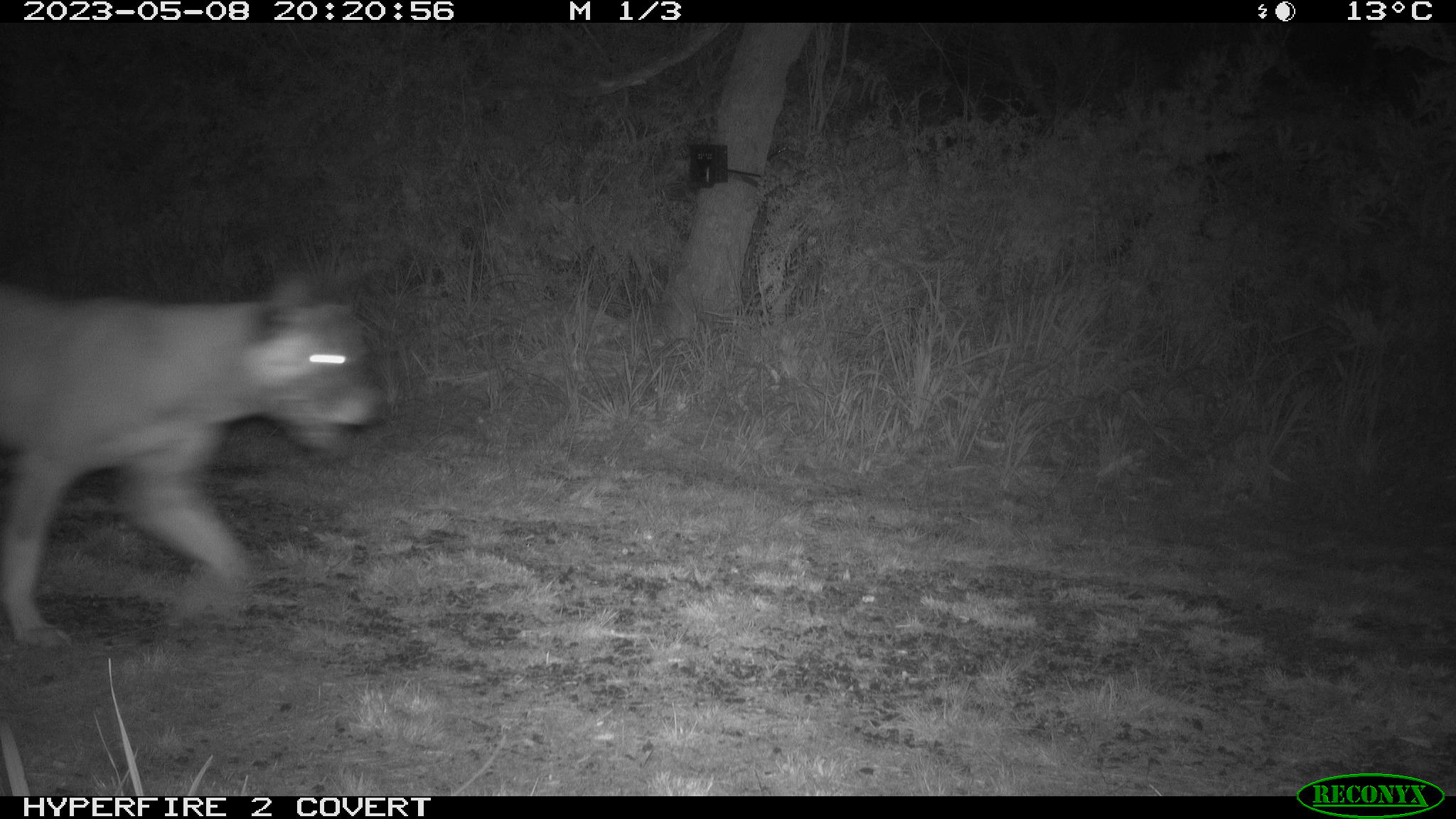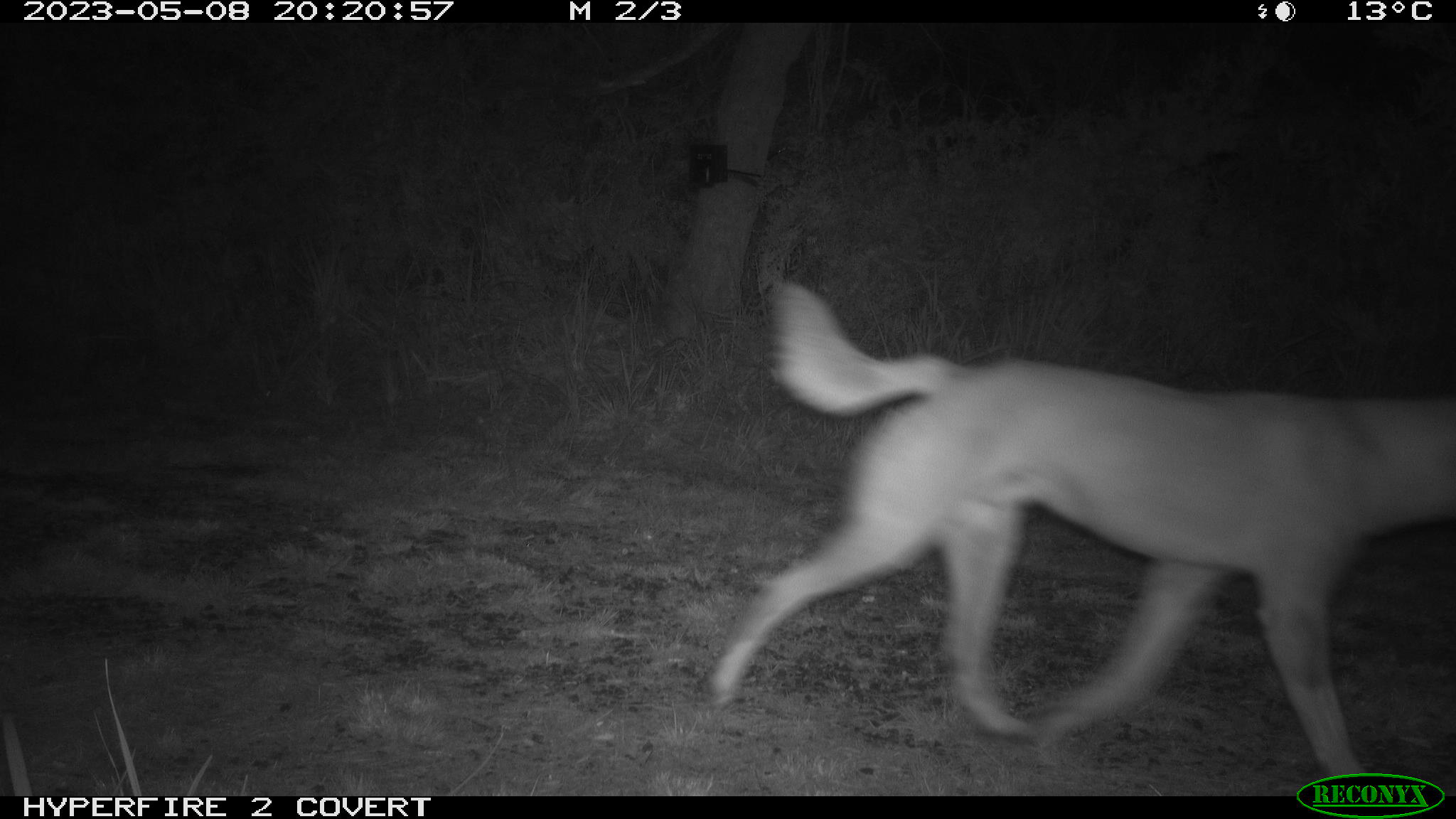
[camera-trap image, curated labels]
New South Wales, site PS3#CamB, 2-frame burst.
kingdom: Animalia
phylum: Chordata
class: Mammalia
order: Carnivora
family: Canidae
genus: Canis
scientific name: Canis familiaris dingo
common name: dingo